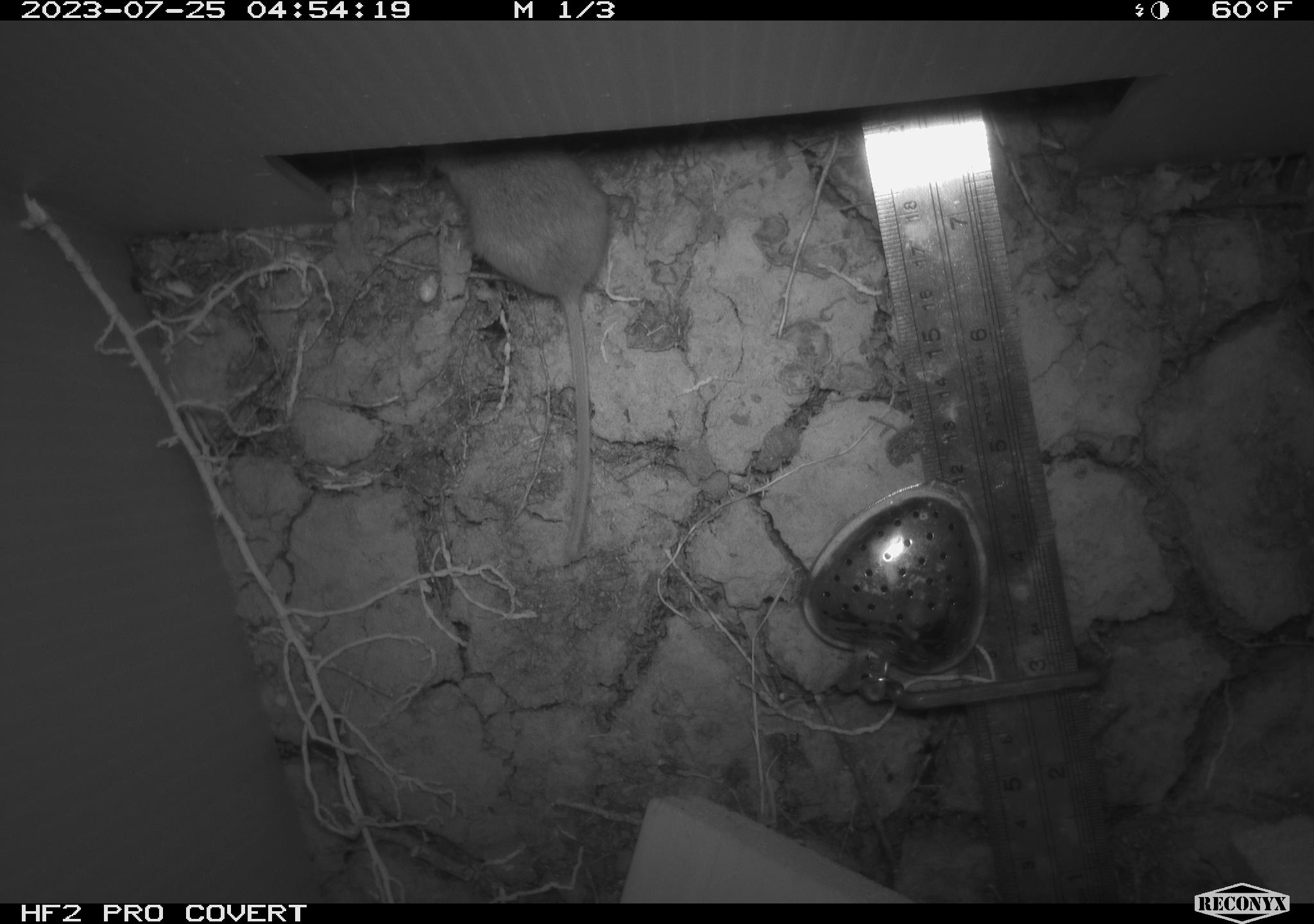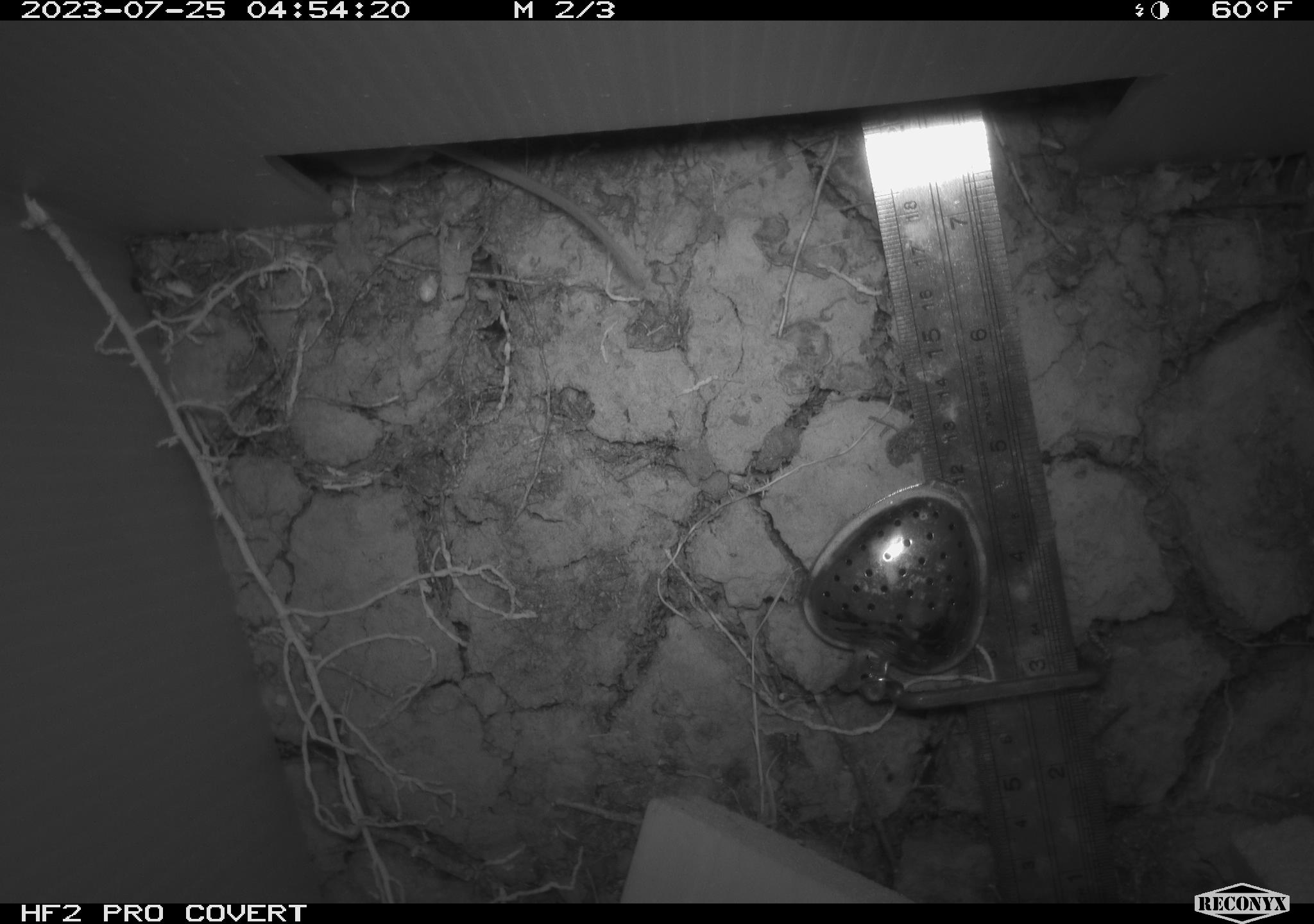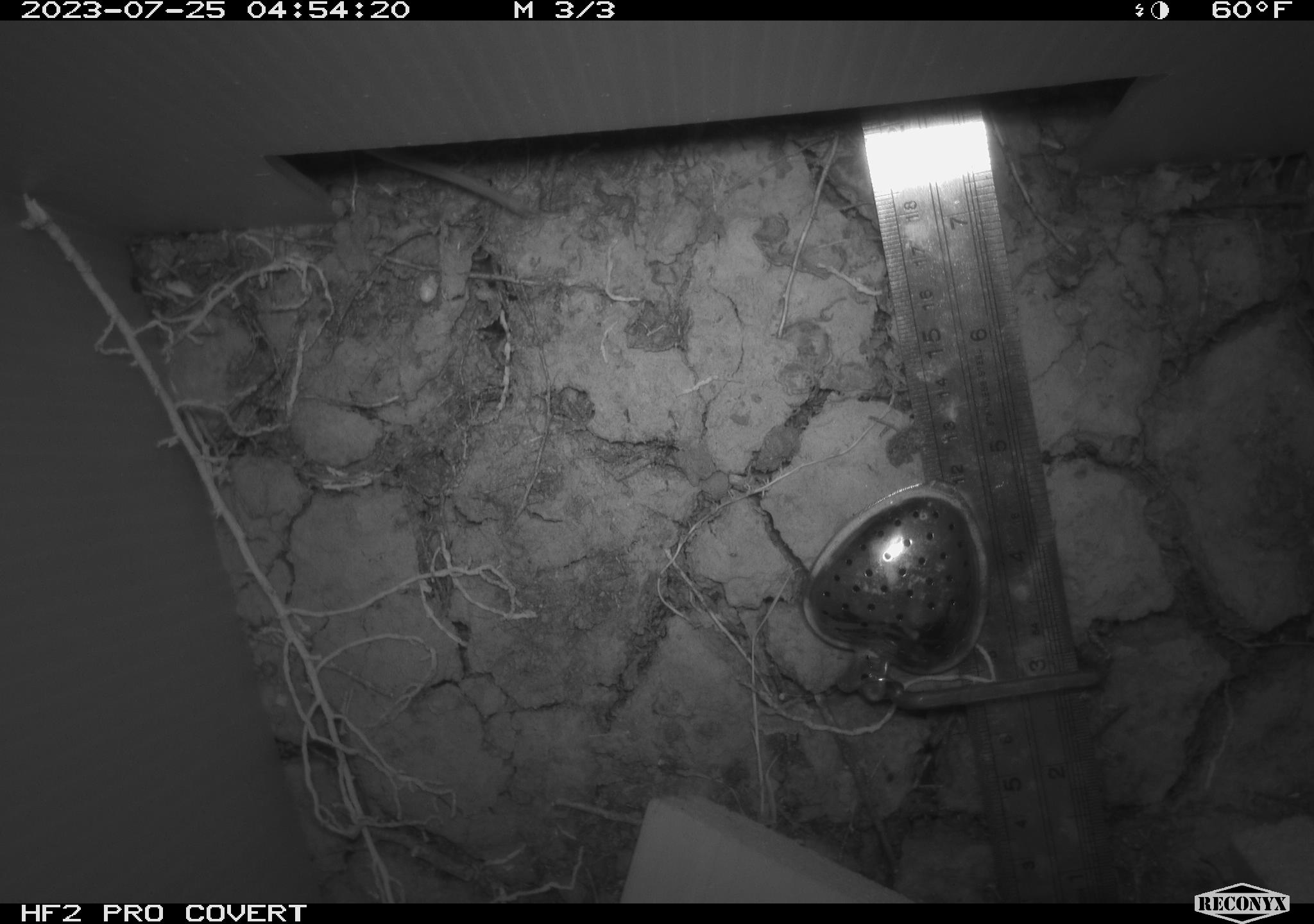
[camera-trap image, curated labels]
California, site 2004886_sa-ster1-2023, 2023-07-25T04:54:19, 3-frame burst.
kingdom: Animalia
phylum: Chordata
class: Mammalia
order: Rodentia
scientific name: Rodentia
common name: mouse species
Mouse species (Rodentia).